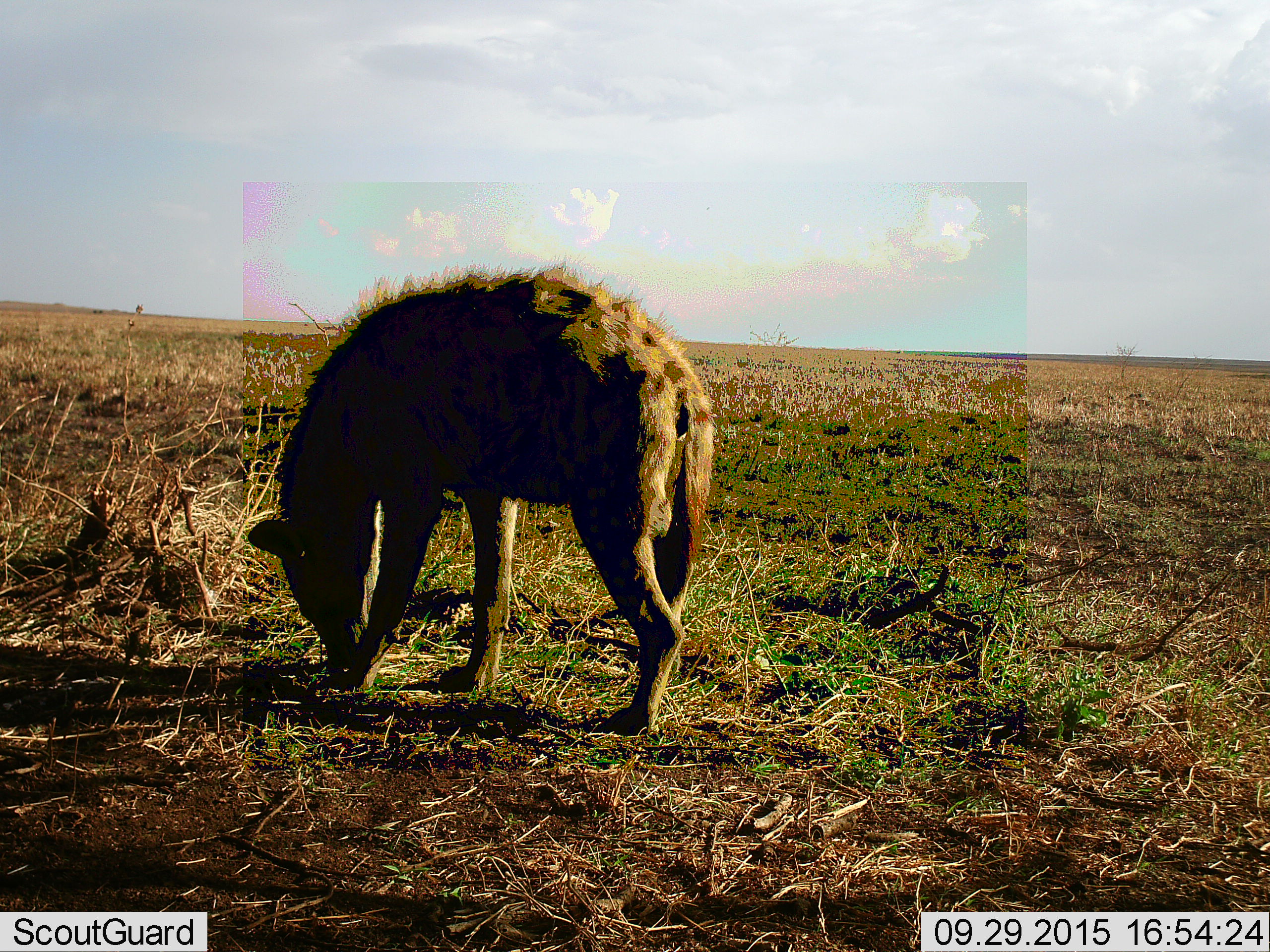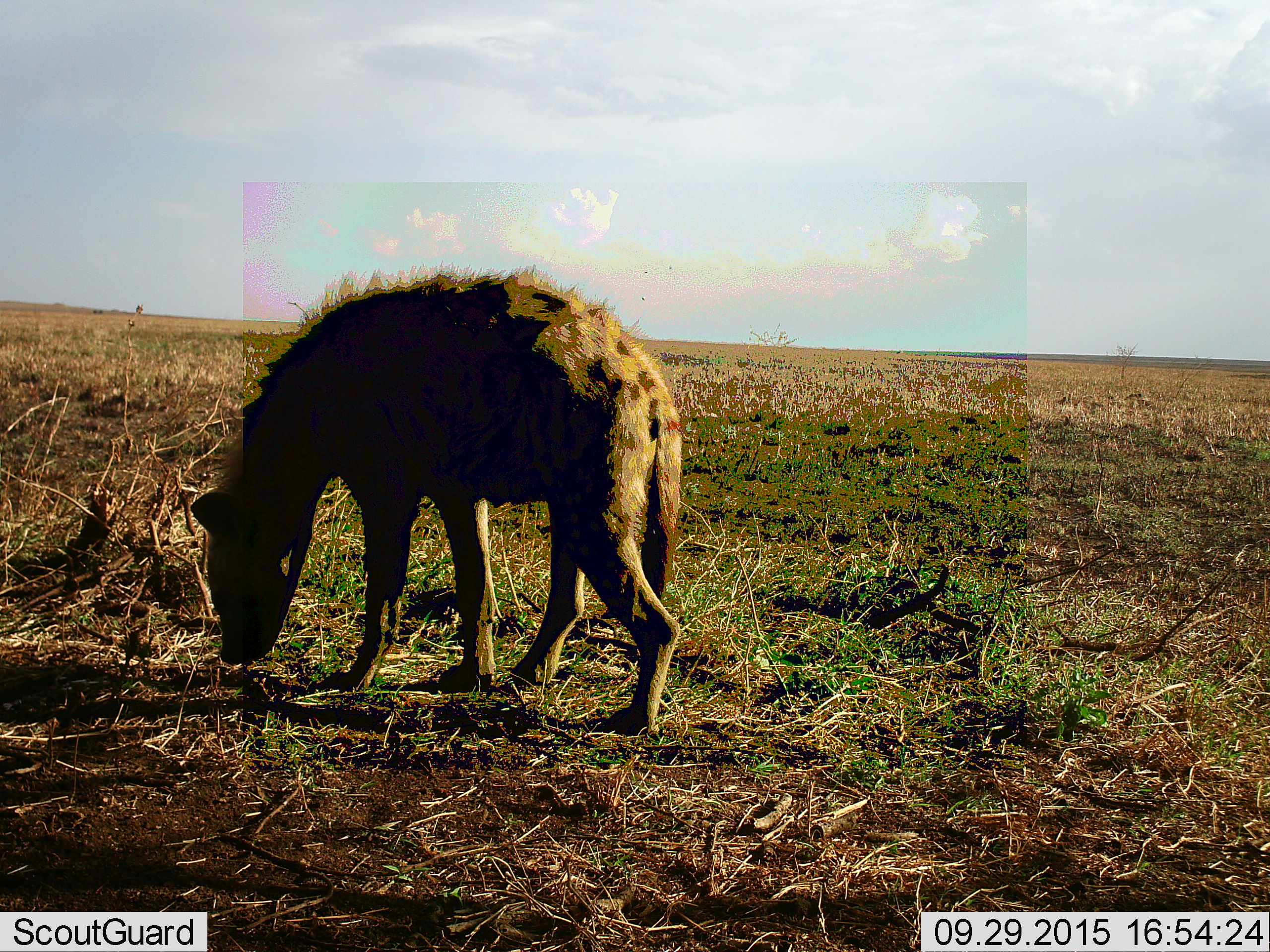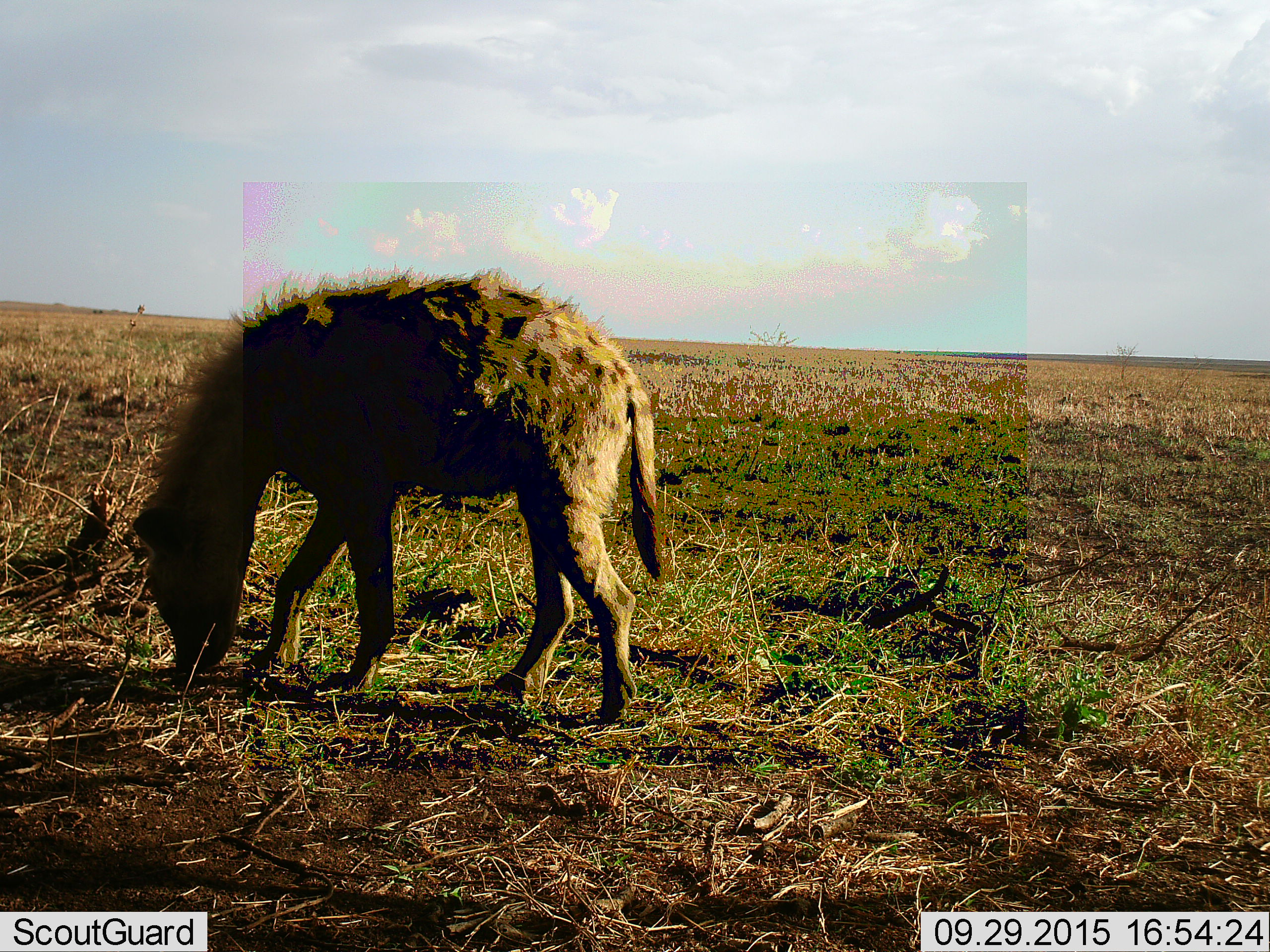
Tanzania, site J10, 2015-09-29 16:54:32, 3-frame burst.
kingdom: Animalia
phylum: Chordata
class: Mammalia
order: Carnivora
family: Hyaenidae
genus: Crocuta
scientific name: Crocuta crocuta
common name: spotted hyena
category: hyenaspotted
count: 1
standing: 38%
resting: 0%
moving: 50%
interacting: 0%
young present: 0%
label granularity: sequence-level